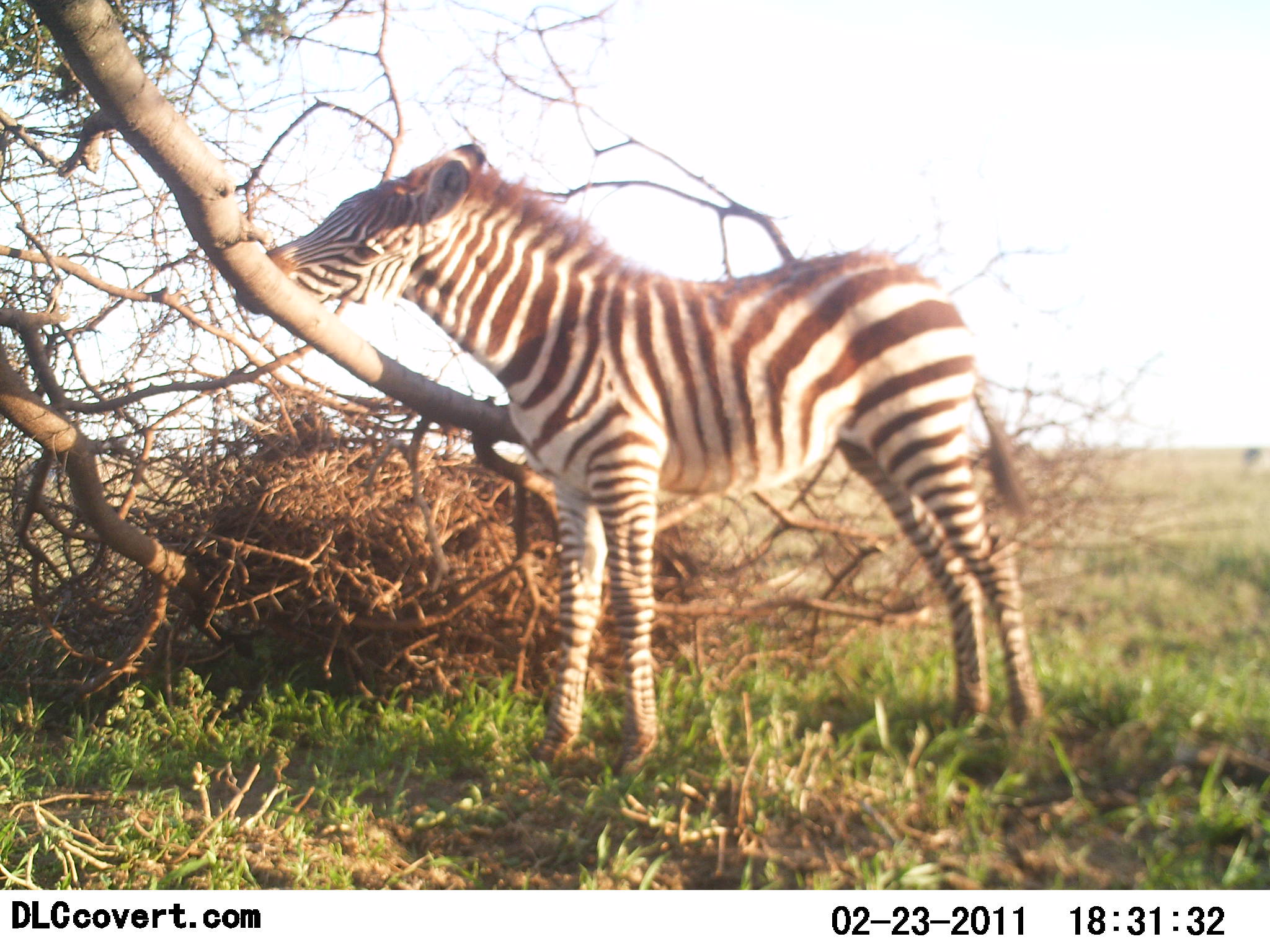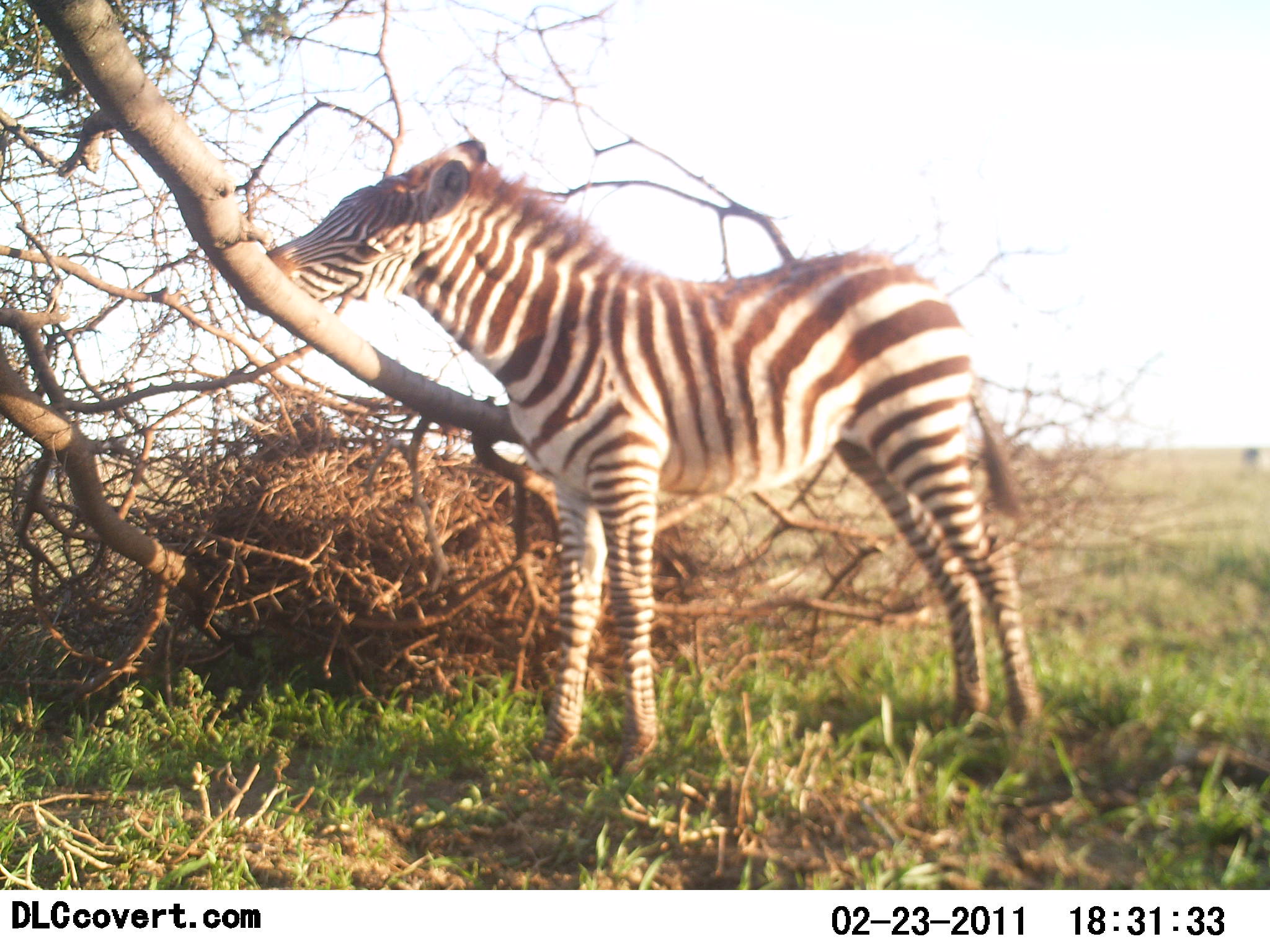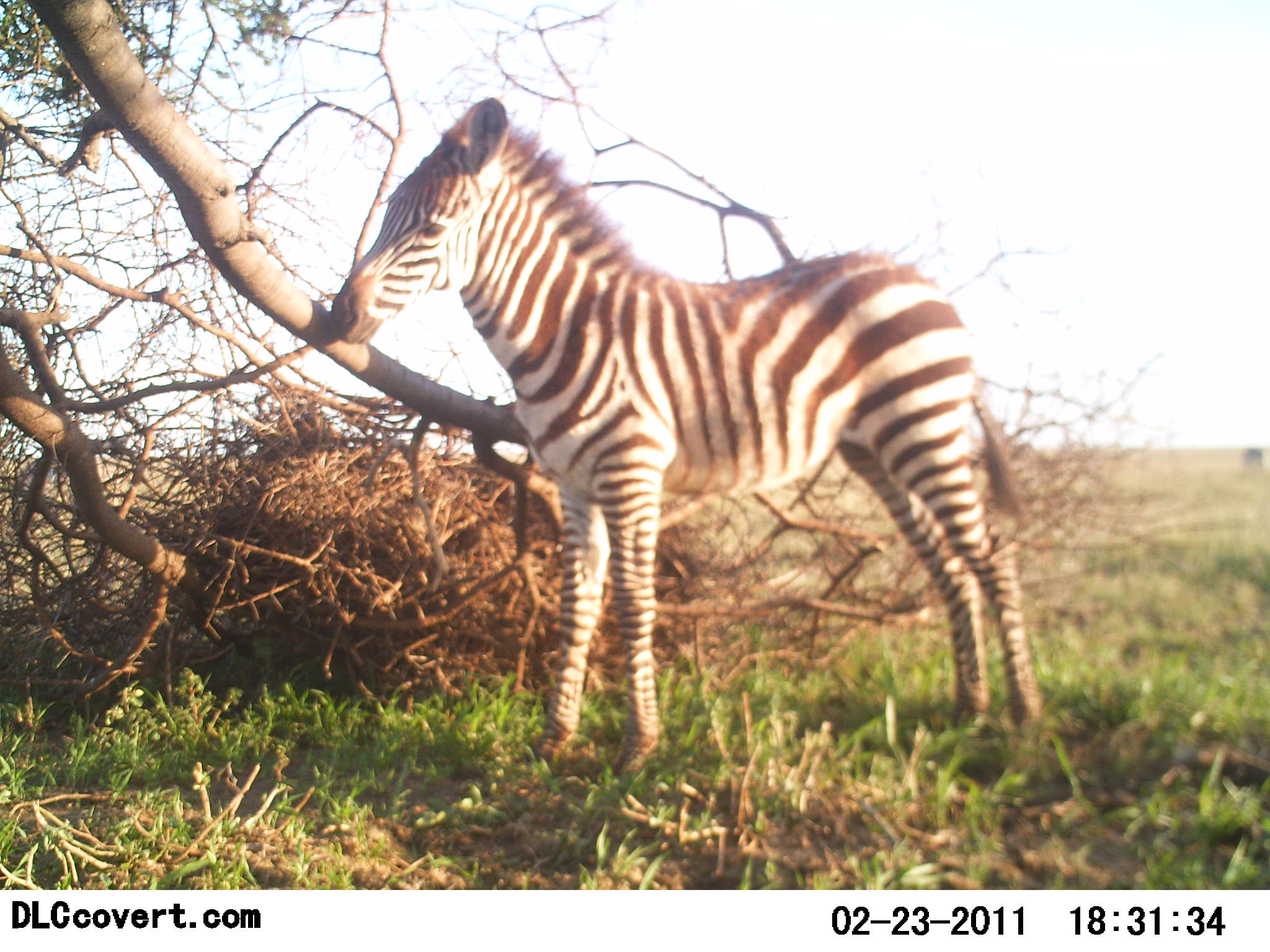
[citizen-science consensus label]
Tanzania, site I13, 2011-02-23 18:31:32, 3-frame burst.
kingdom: Animalia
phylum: Chordata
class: Mammalia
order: Perissodactyla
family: Equidae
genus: Equus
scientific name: Equus quagga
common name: plains zebra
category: zebra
Zebra (plains zebra) (Equus quagga), count 1. Behavior (volunteer vote fractions): standing 73%, resting 0%, moving 9%, interacting 18%. Young present (vote fraction): 64%. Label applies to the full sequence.